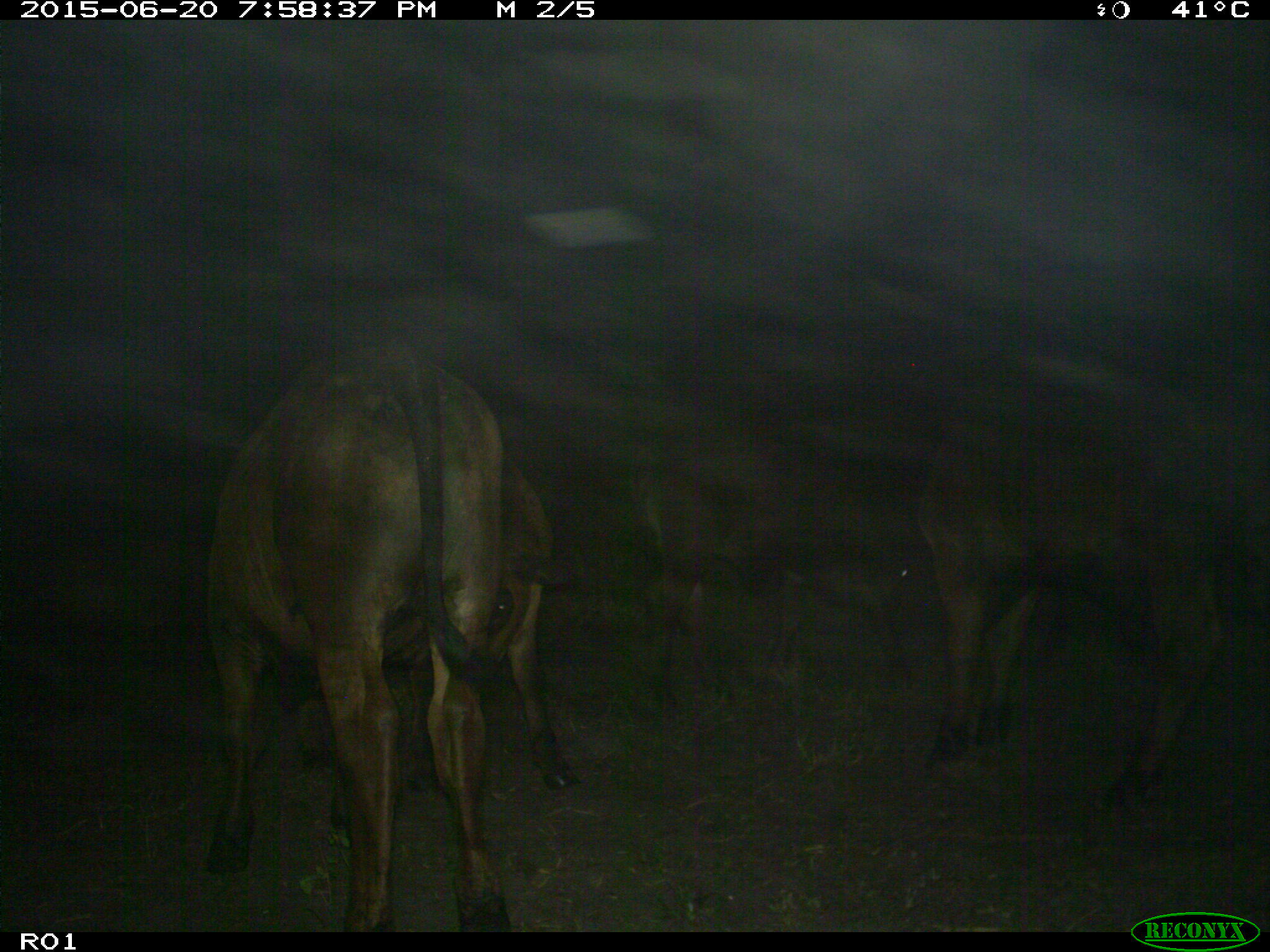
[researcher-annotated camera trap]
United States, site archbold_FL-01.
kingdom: Animalia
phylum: Chordata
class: Mammalia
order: Artiodactyla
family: Bovidae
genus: Bos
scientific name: Bos taurus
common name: domestic cow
Bos taurus (domestic cow).